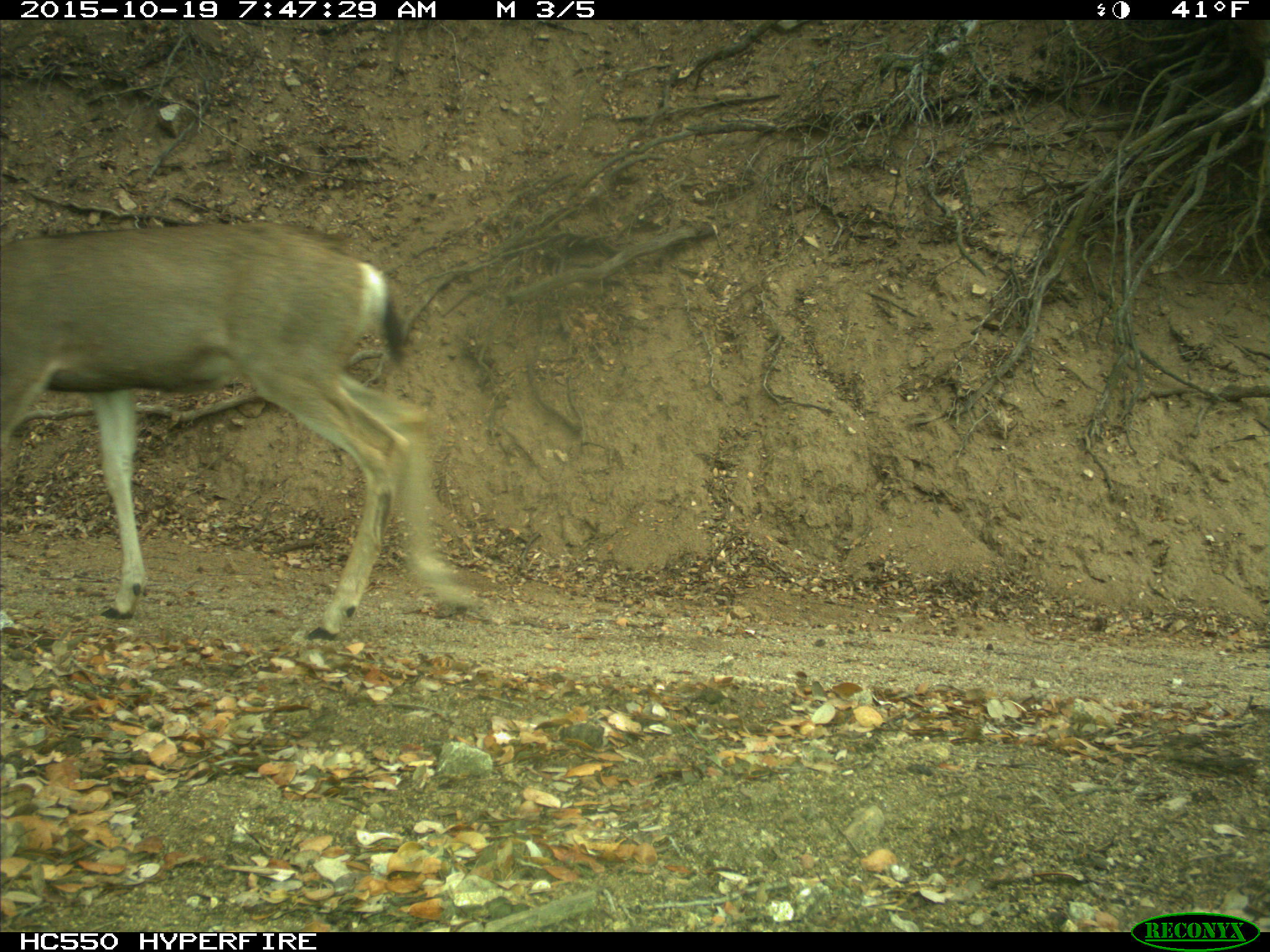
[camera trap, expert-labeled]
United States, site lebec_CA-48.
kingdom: Animalia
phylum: Chordata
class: Mammalia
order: Artiodactyla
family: Cervidae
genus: Odocoileus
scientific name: Odocoileus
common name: deer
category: unidentified deer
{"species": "unidentified deer (deer) (Odocoileus)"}